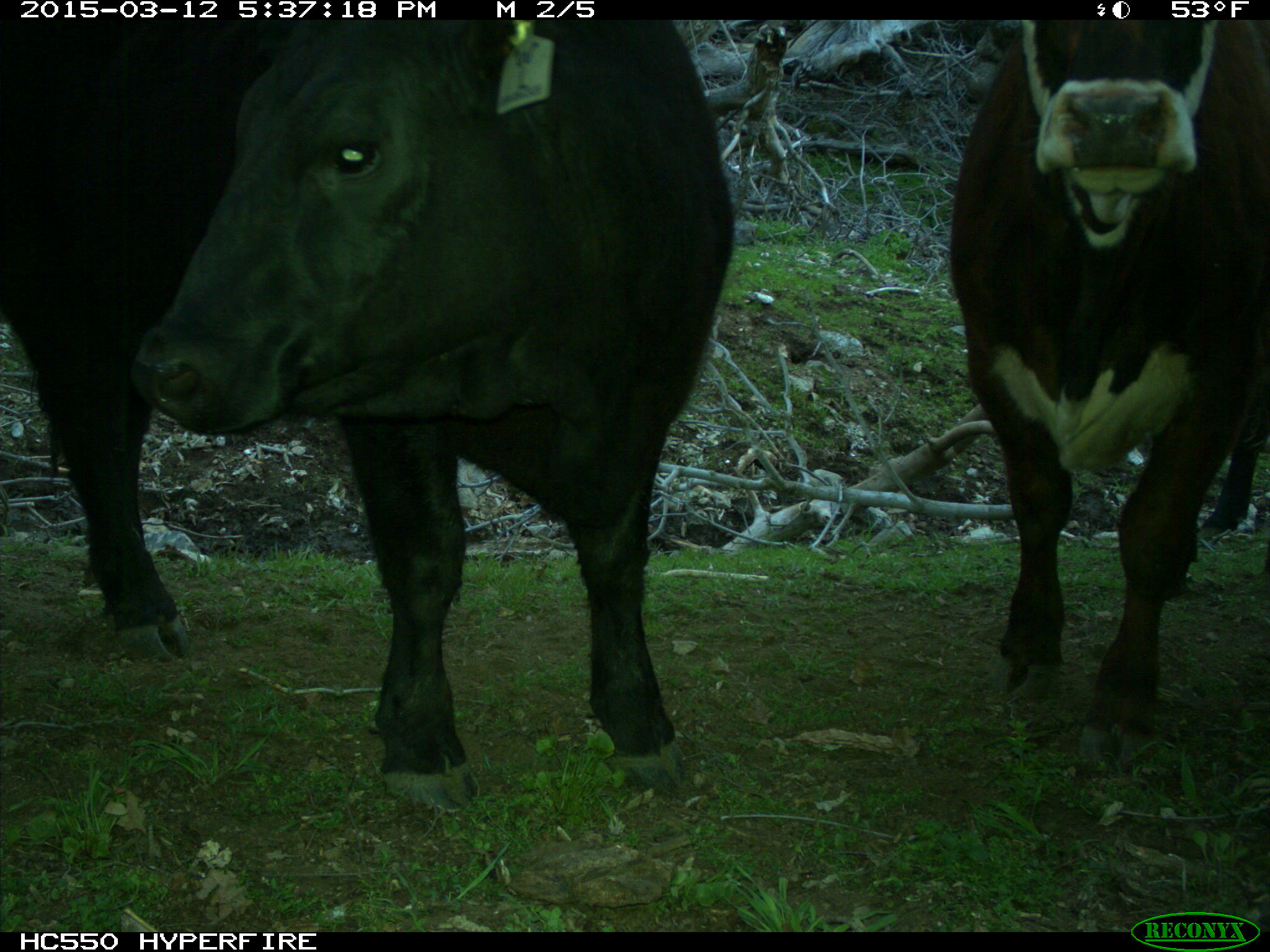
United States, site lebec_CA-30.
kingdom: Animalia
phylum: Chordata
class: Mammalia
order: Artiodactyla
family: Bovidae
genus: Bos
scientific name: Bos taurus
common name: domestic cow